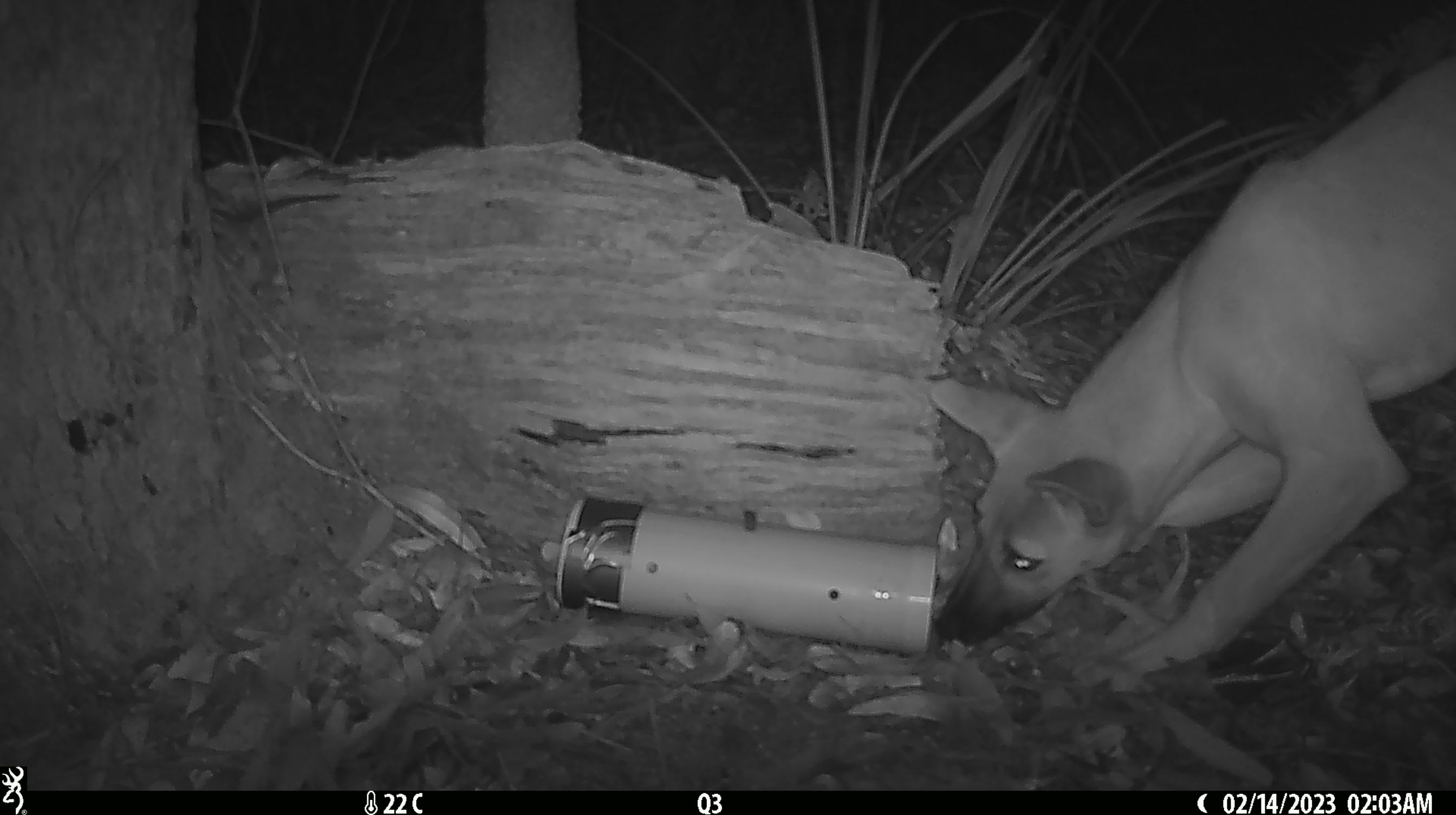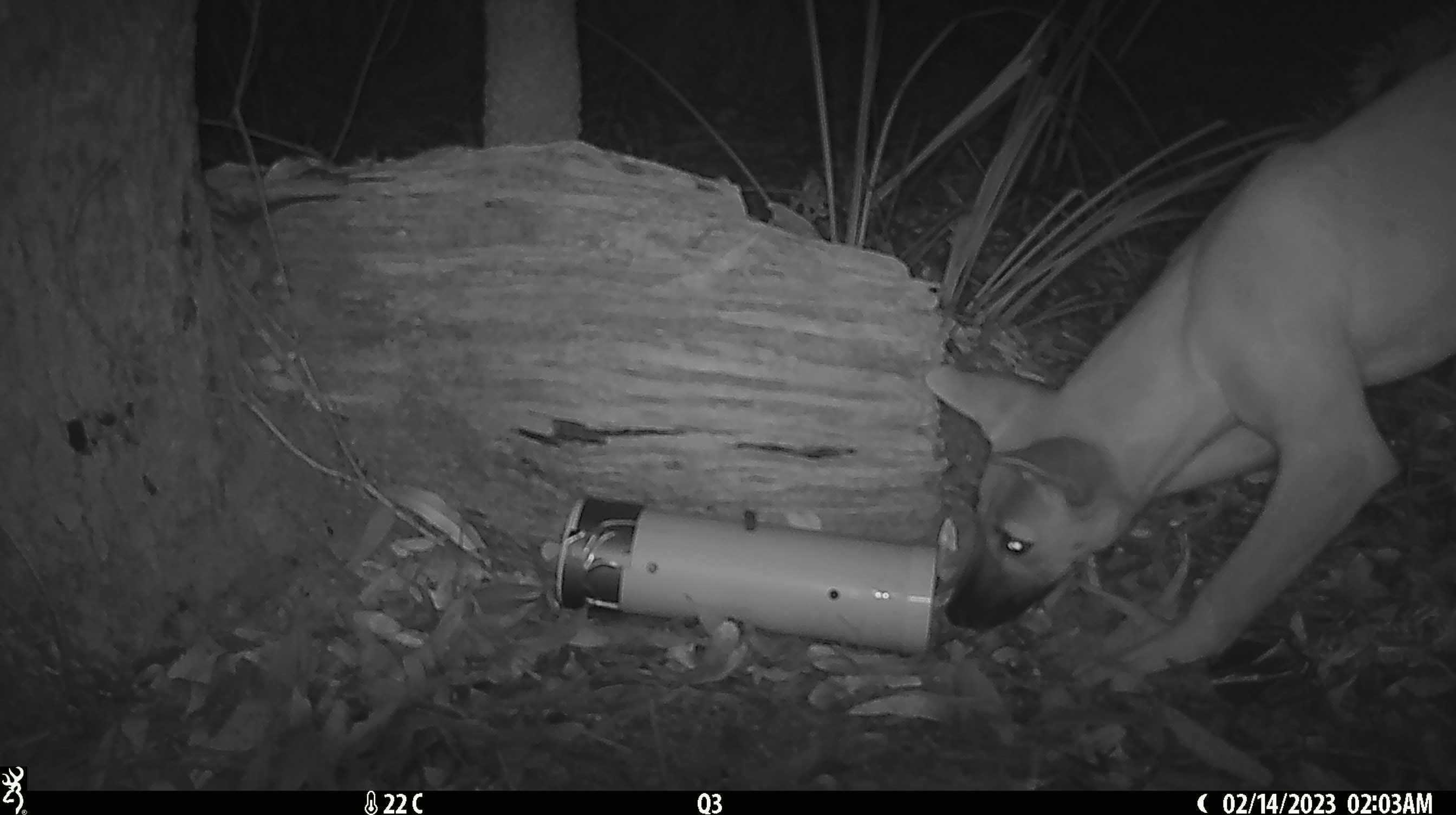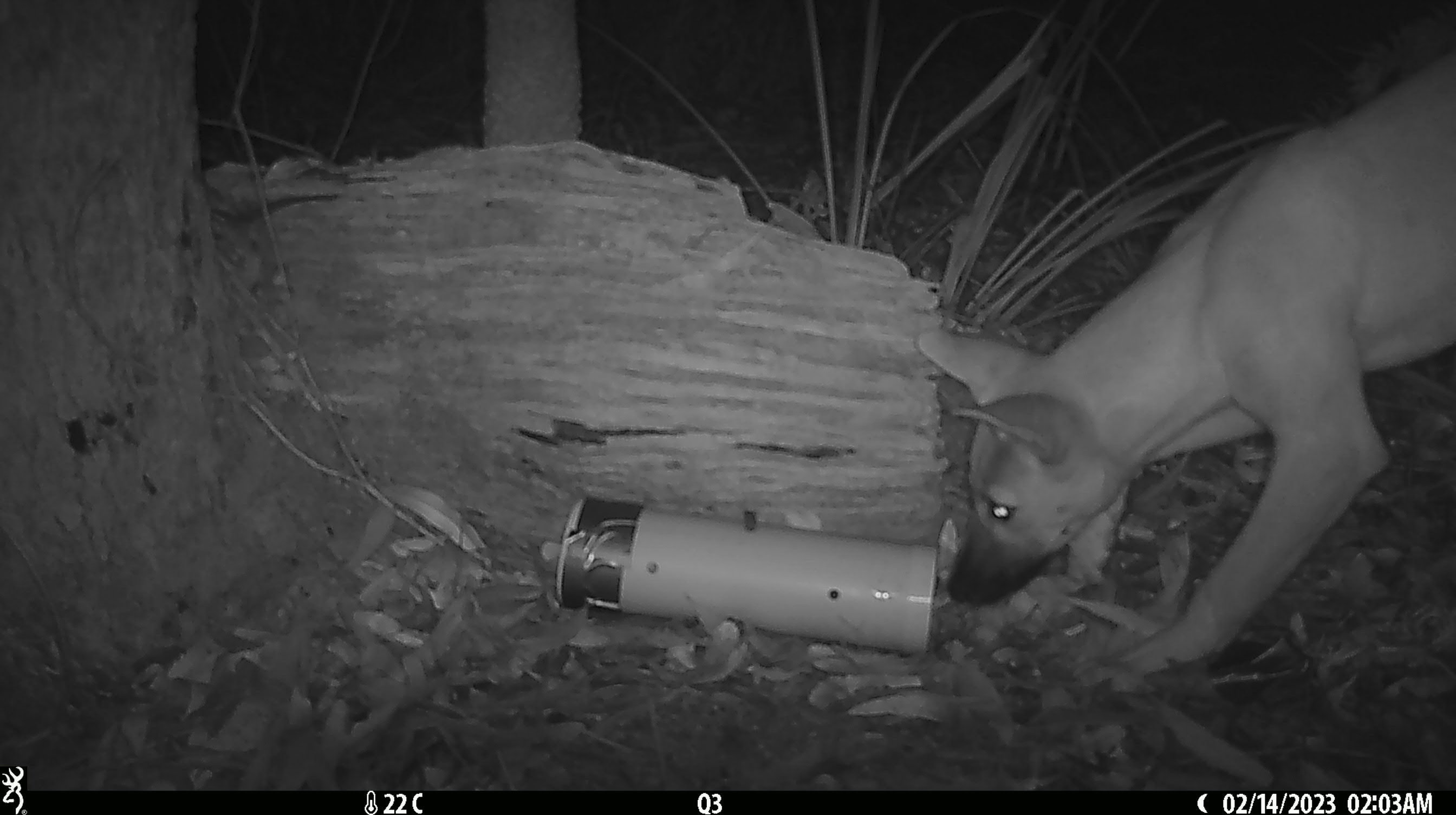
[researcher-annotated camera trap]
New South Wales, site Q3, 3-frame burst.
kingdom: Animalia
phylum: Chordata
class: Mammalia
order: Carnivora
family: Canidae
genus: Canis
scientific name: Canis familiaris dingo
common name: dingo